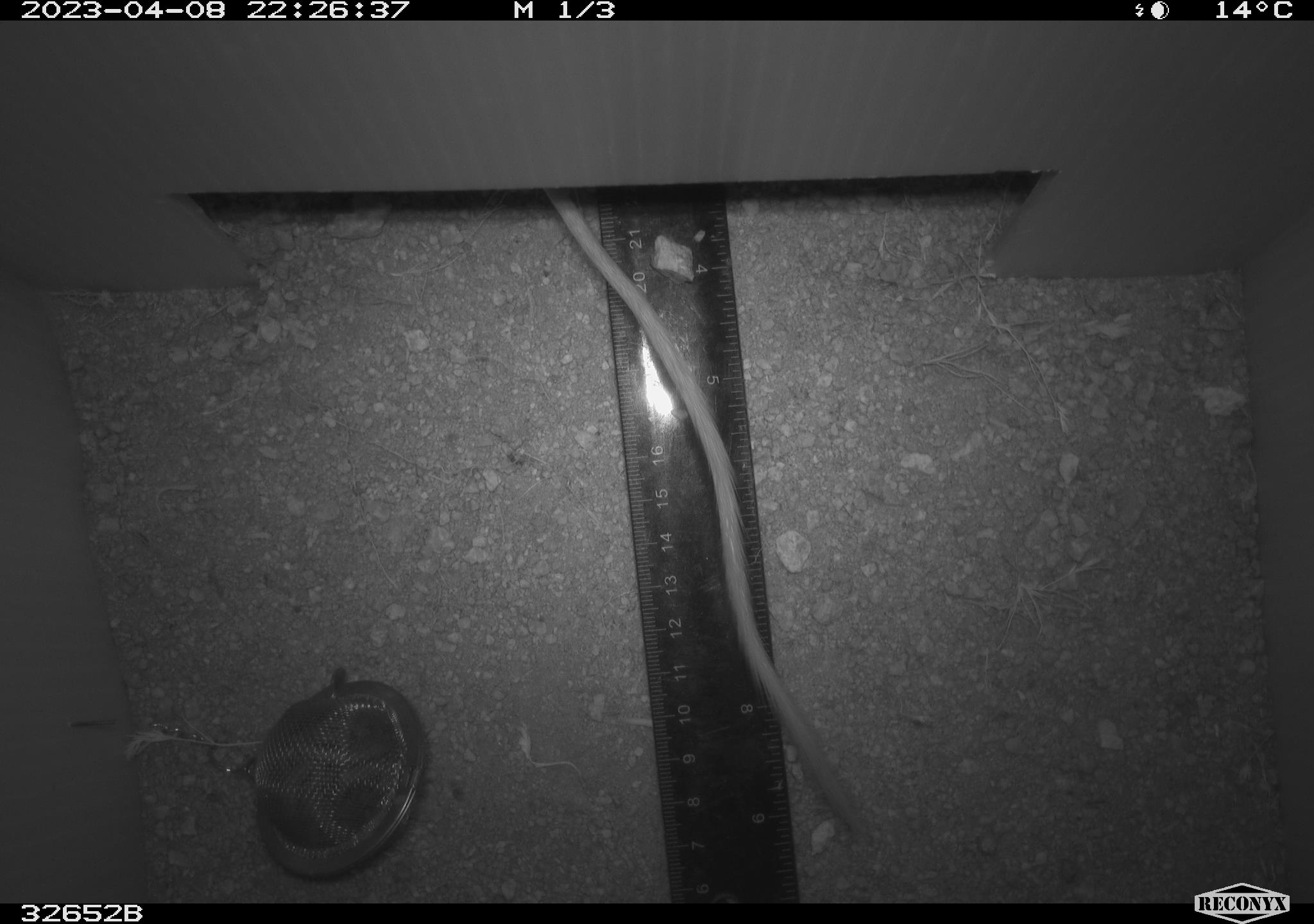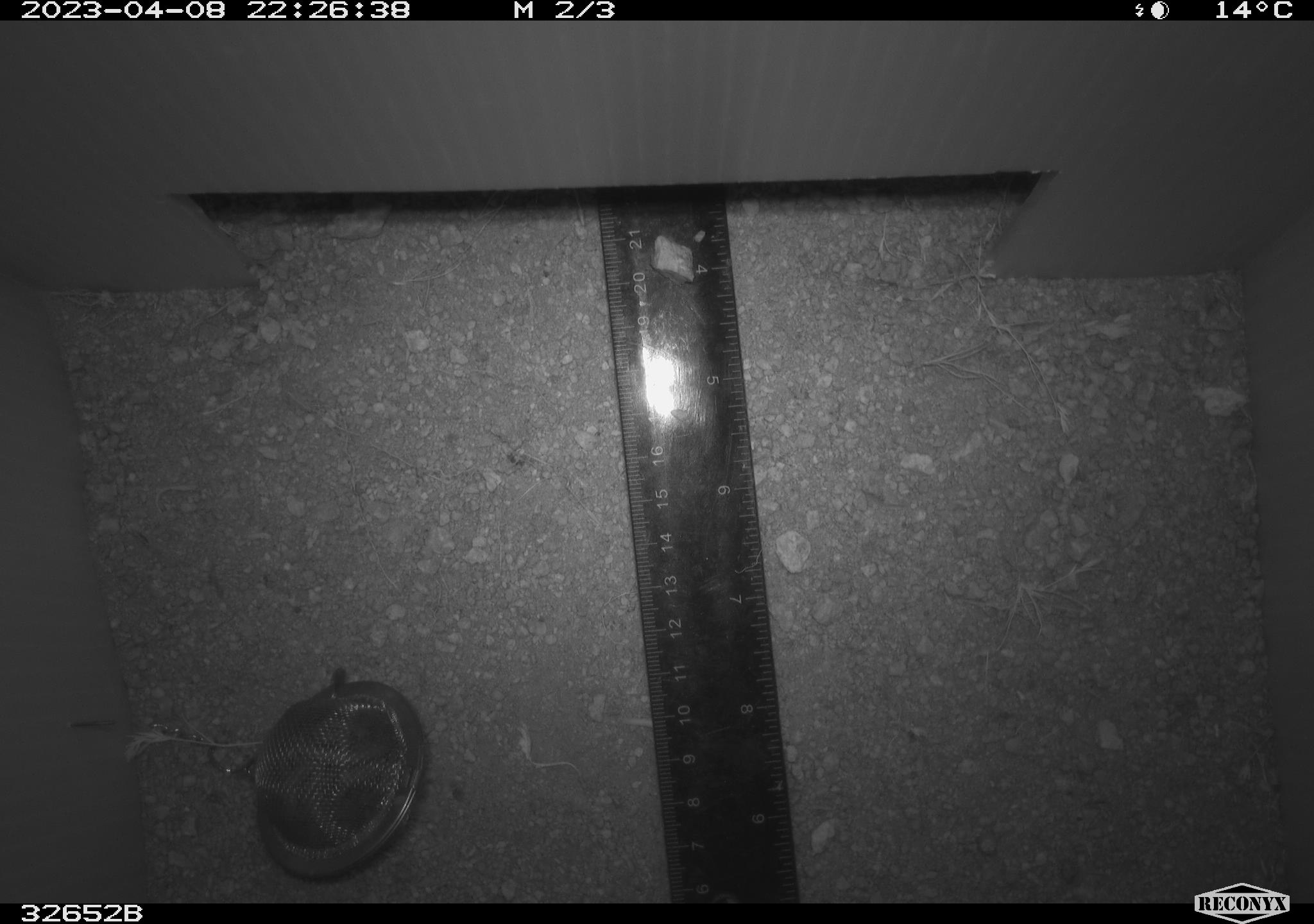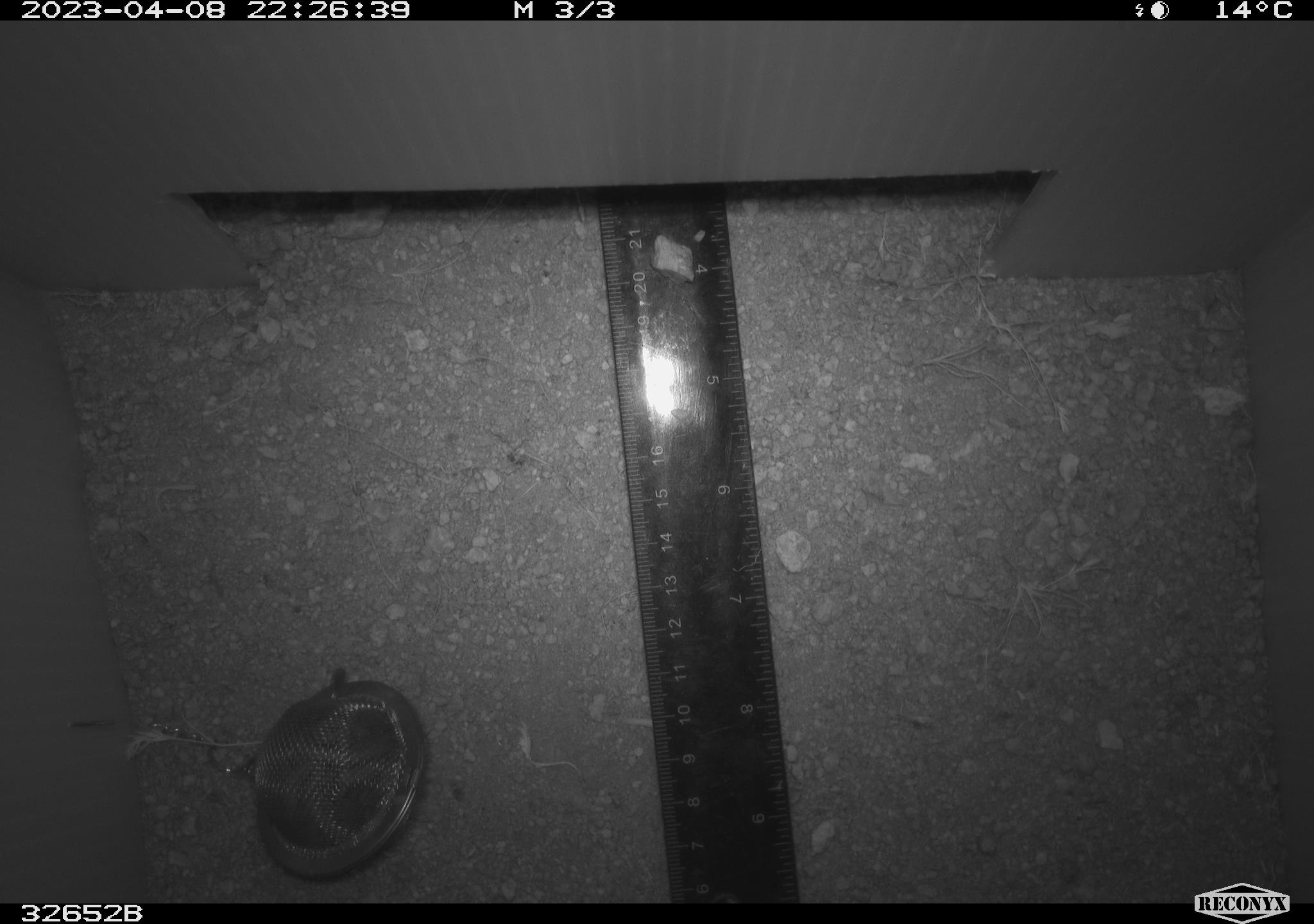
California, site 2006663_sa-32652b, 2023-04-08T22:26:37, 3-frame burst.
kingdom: Animalia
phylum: Chordata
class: Mammalia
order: Rodentia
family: Heteromyidae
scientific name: Heteromyidae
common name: kangaroo rats and pocket mice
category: heteromyidae family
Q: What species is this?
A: Heteromyidae family (kangaroo rats and pocket mice) (Heteromyidae).